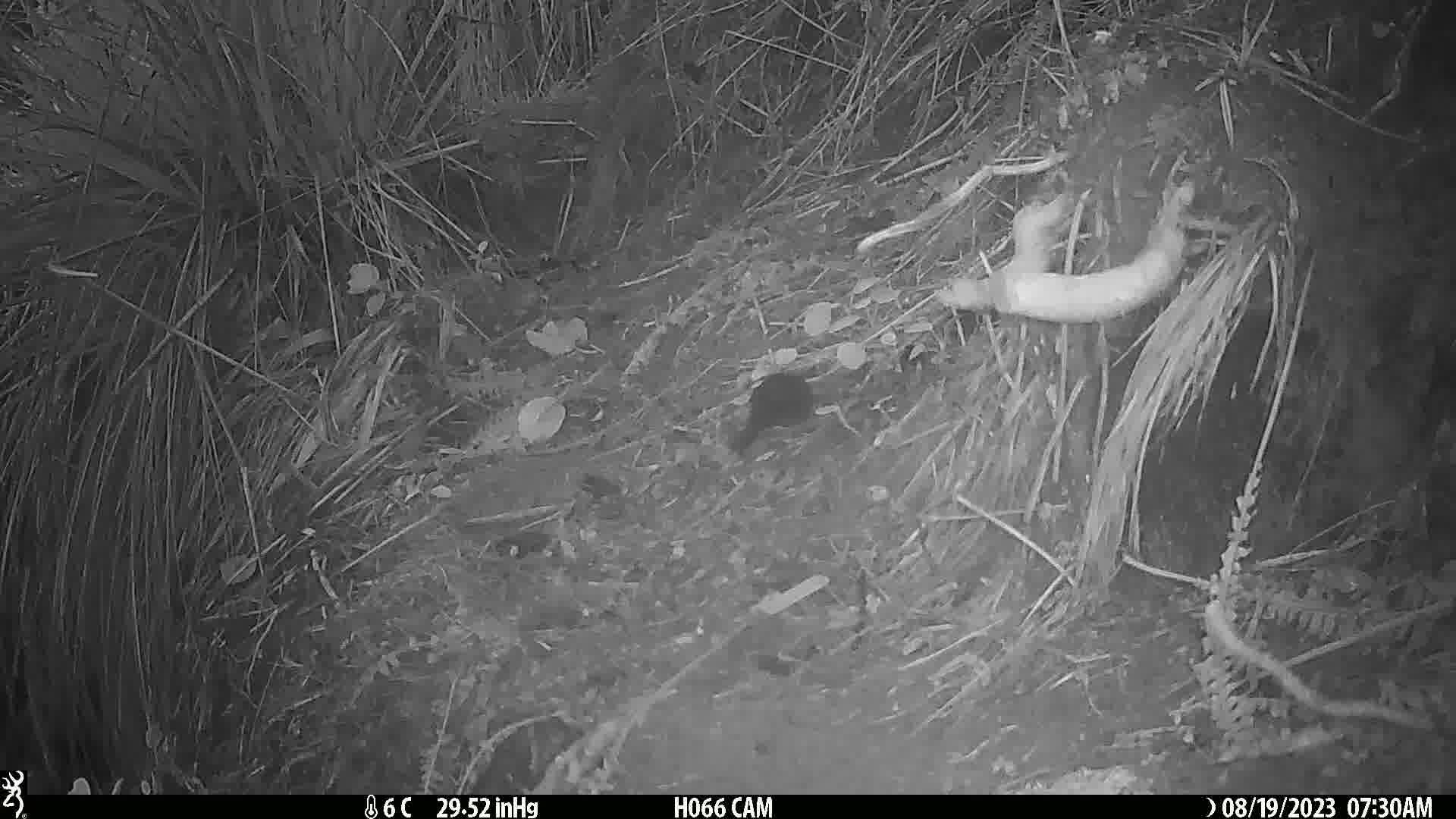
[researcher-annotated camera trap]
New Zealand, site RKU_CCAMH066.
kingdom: Animalia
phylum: Chordata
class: Aves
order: Passeriformes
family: Turdidae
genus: Turdus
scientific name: Turdus merula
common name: eurasian blackbird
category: blackbird